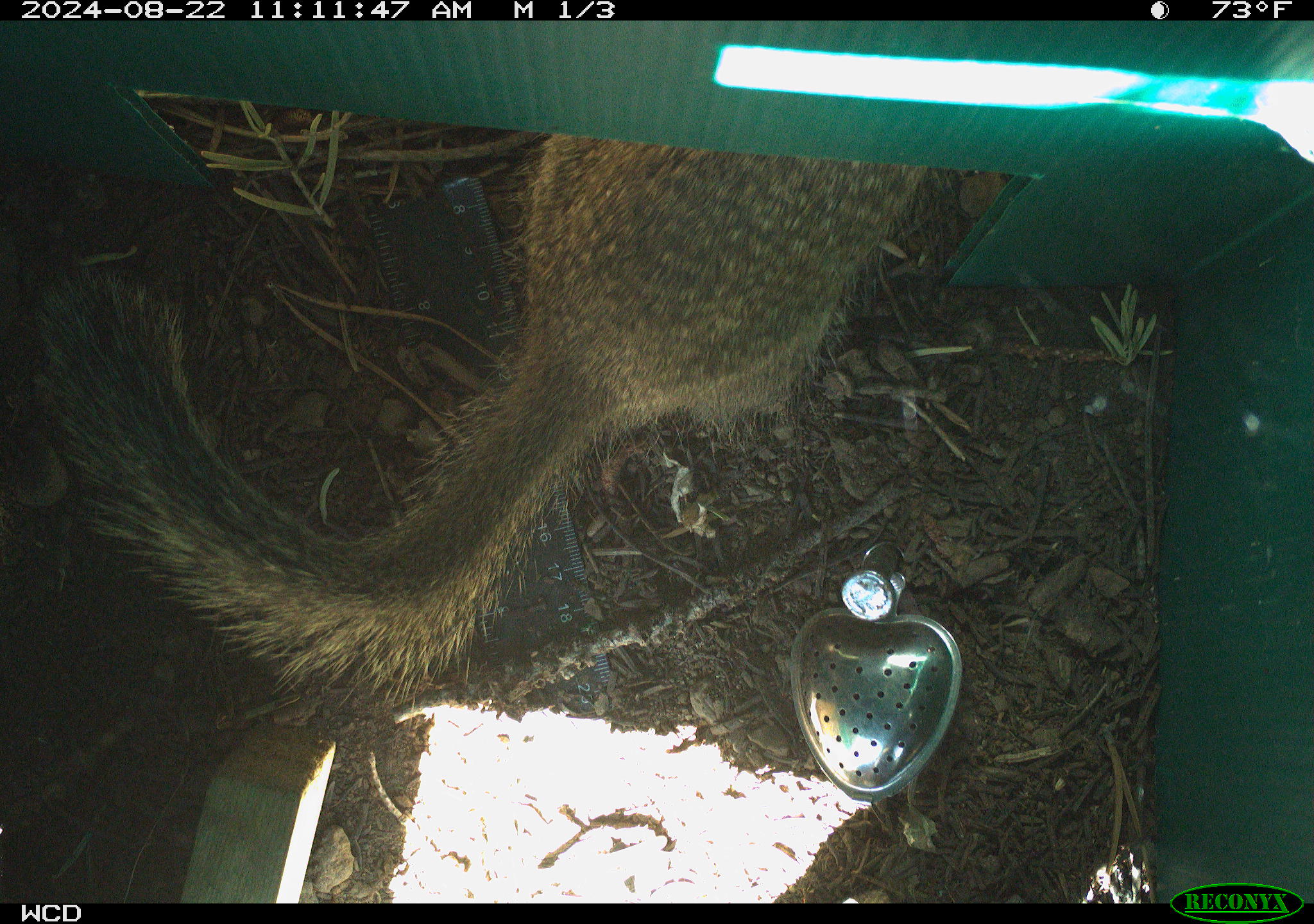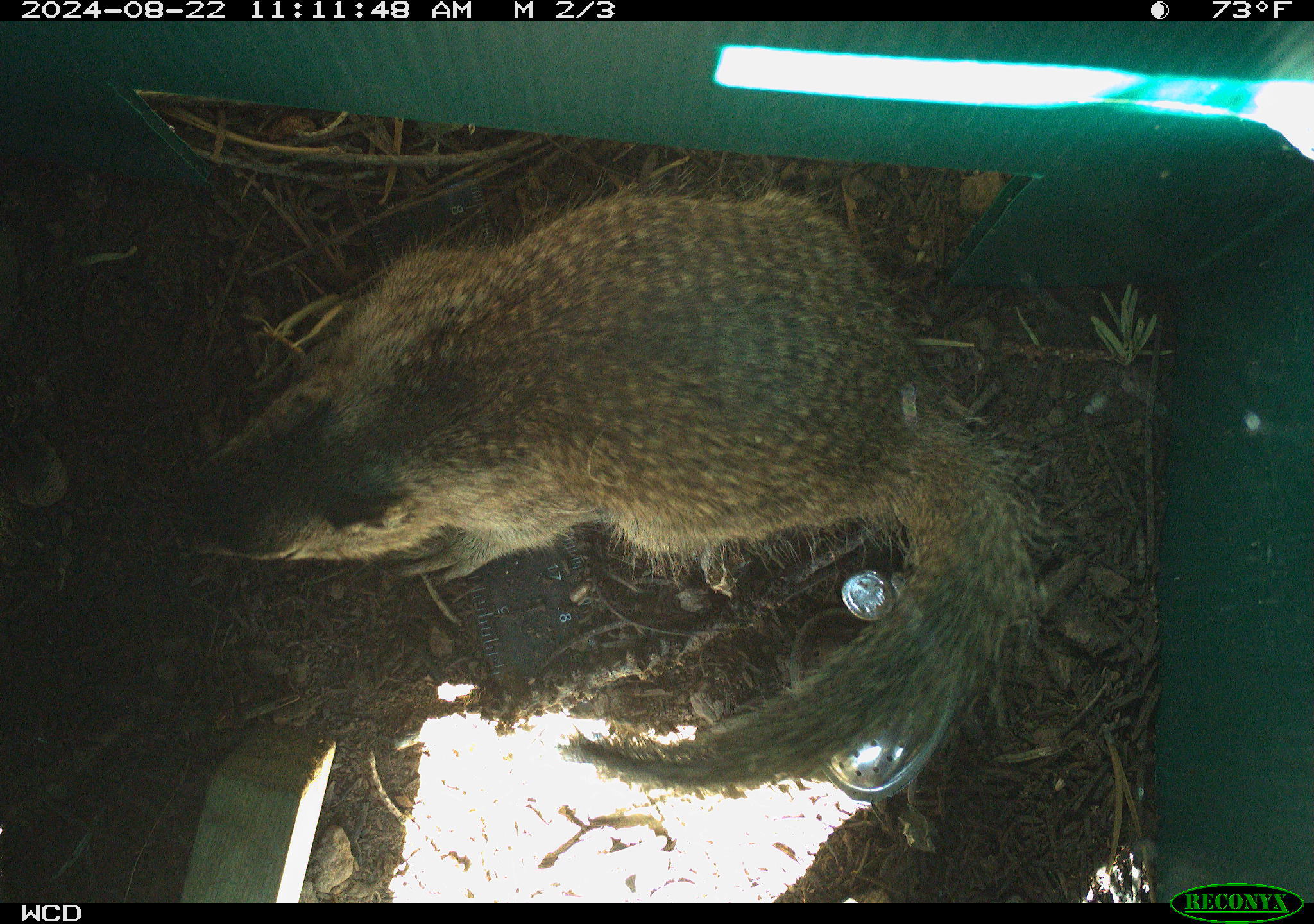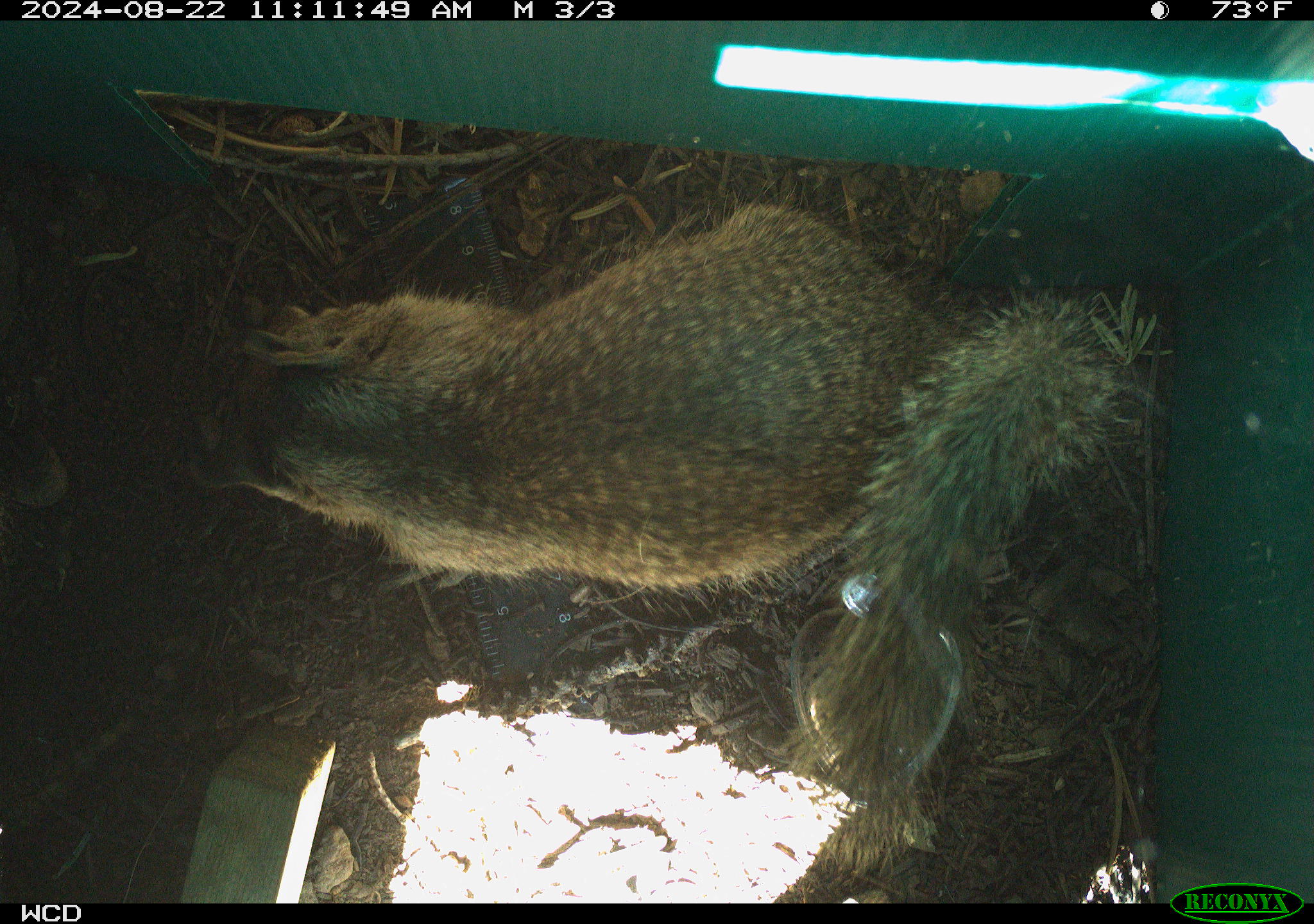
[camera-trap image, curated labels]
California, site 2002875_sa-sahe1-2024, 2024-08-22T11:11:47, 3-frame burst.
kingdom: Animalia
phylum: Chordata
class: Mammalia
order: Rodentia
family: Sciuridae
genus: Otospermophilus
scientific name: Otospermophilus beecheyi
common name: california ground squirrel